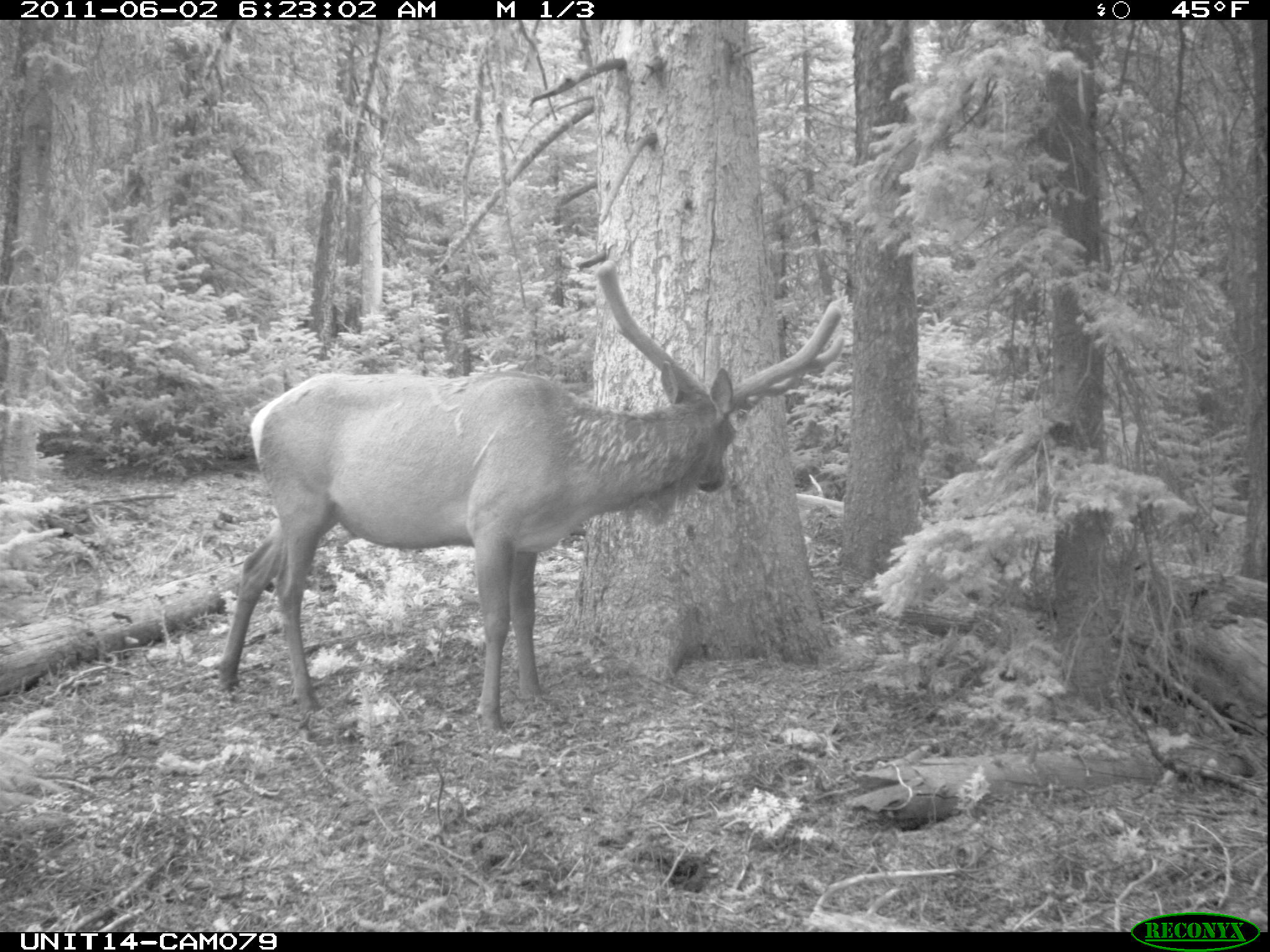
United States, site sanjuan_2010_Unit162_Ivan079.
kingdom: Animalia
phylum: Chordata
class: Mammalia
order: Artiodactyla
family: Cervidae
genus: Cervus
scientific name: Cervus elaphus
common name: red deer